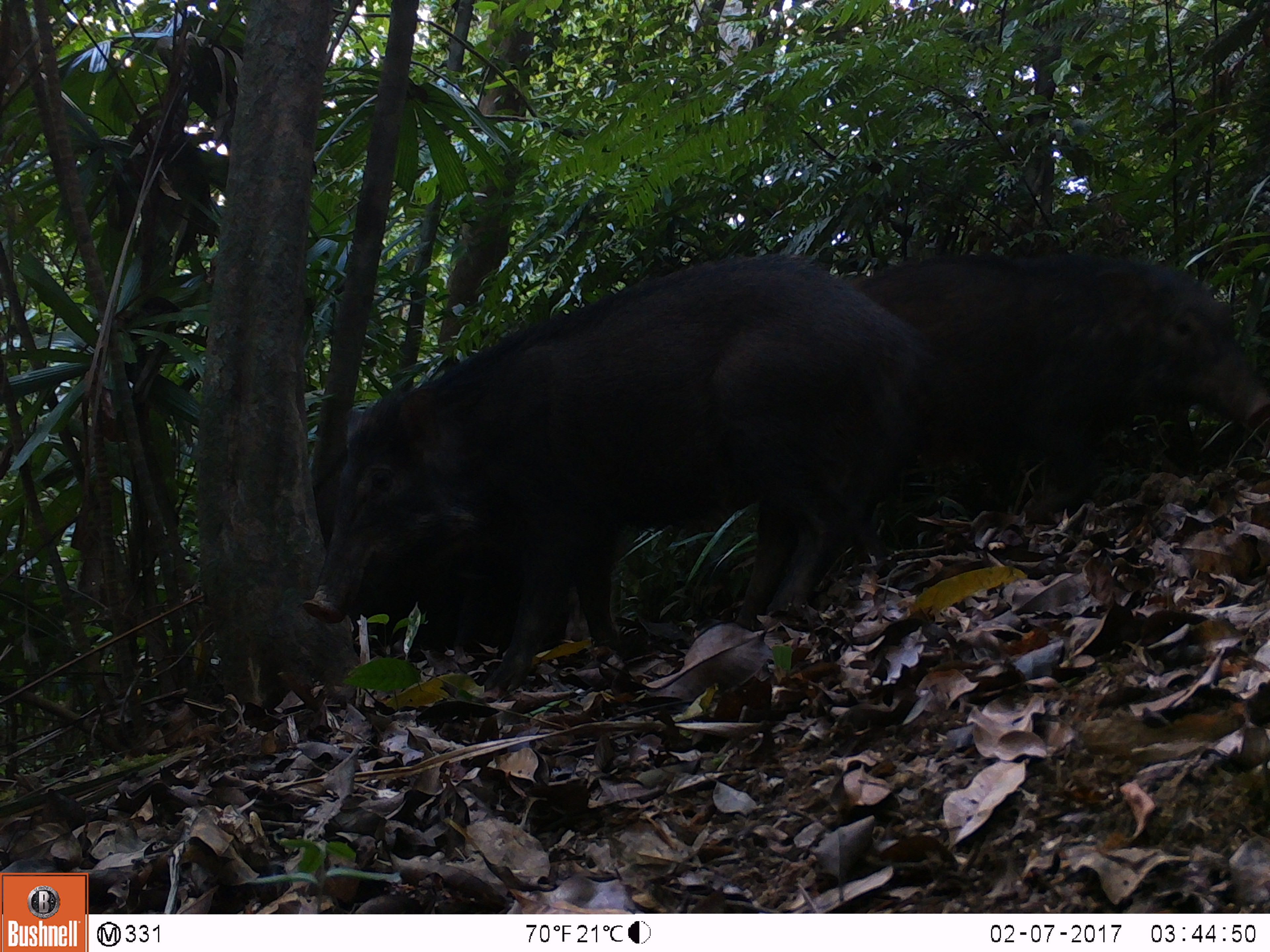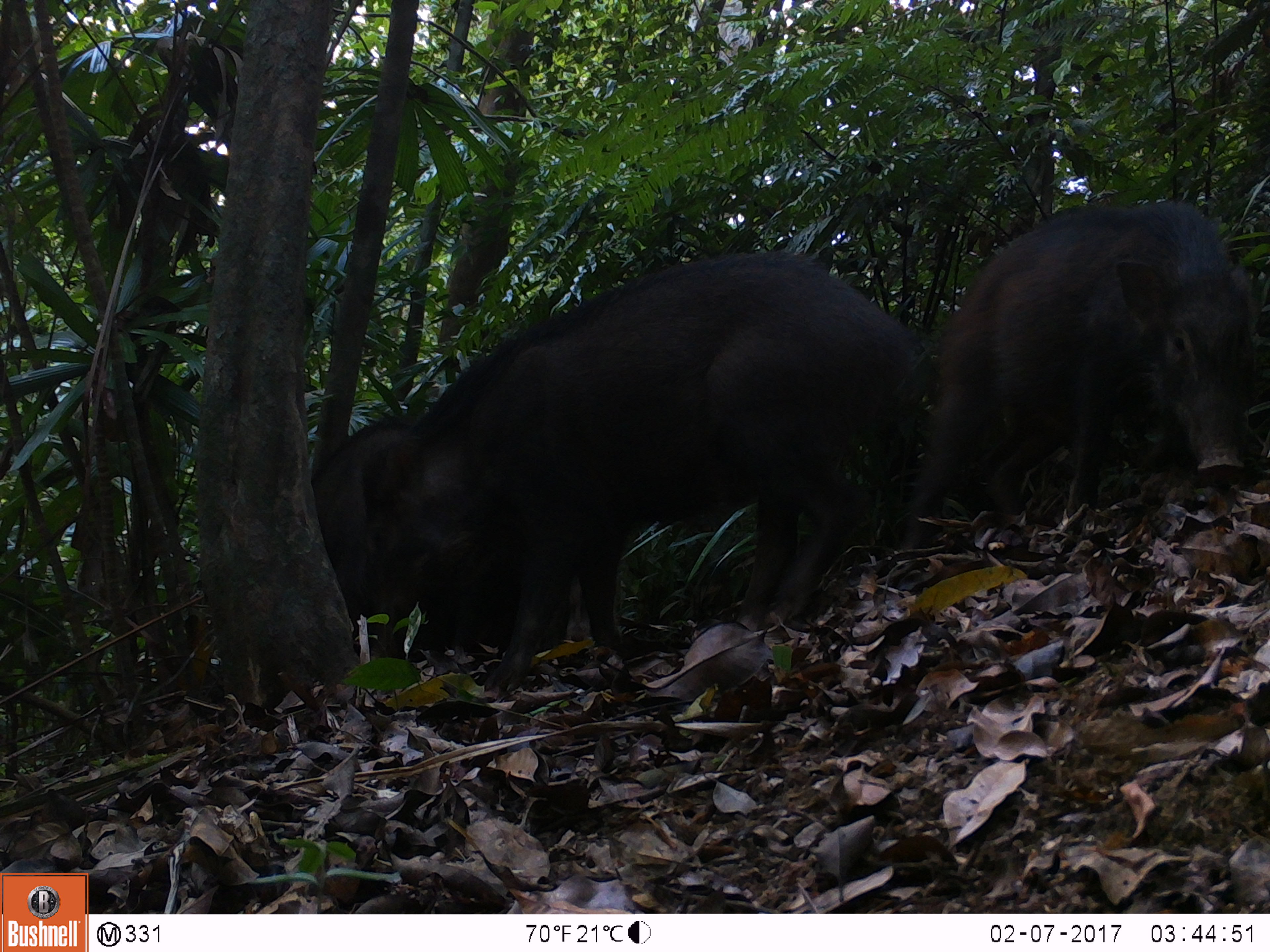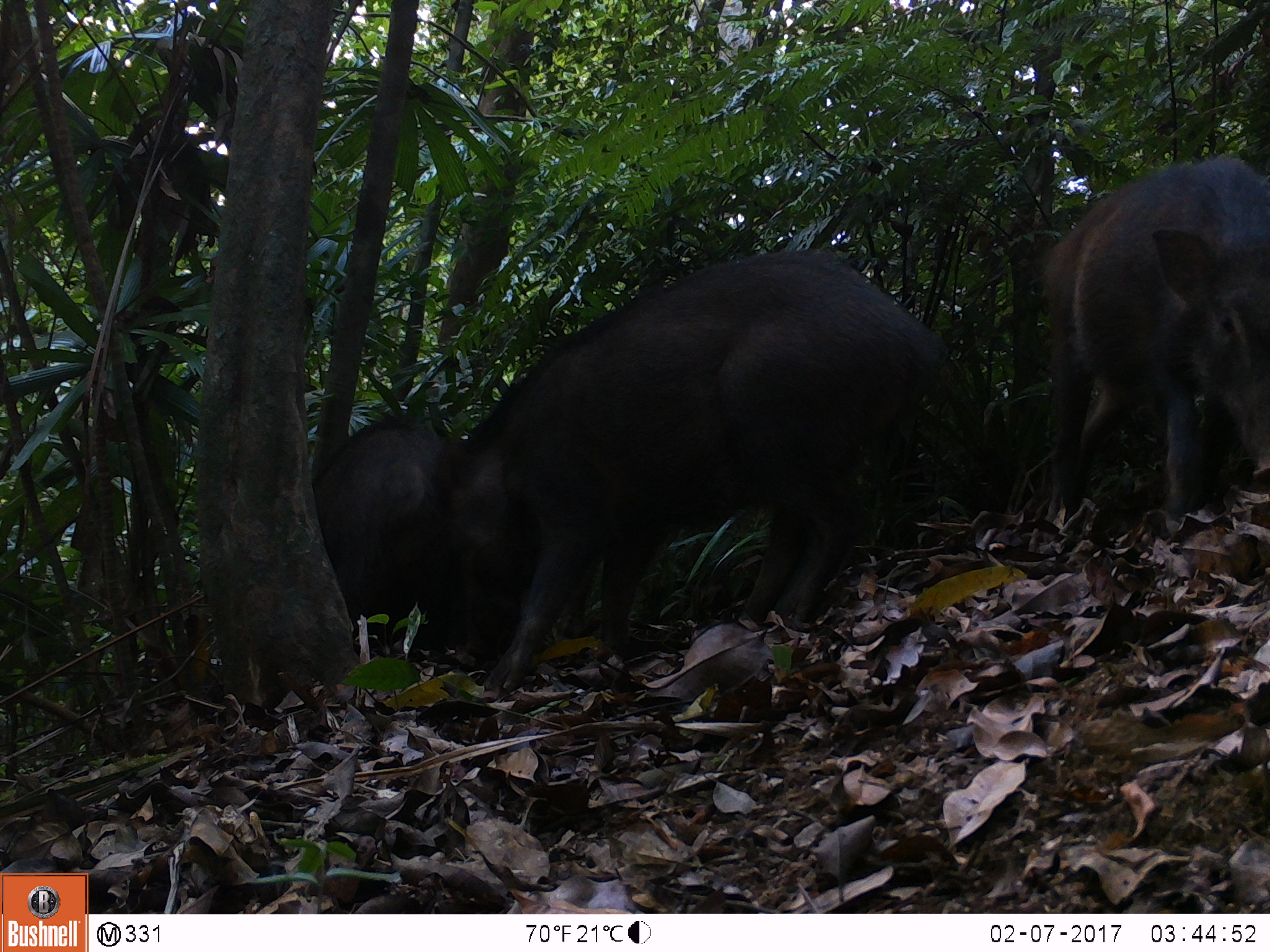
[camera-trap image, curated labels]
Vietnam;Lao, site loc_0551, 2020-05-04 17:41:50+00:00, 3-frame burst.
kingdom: Animalia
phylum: Chordata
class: Mammalia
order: Artiodactyla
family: Suidae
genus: Sus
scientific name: Sus scrofa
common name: eurasian wild pig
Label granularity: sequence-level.